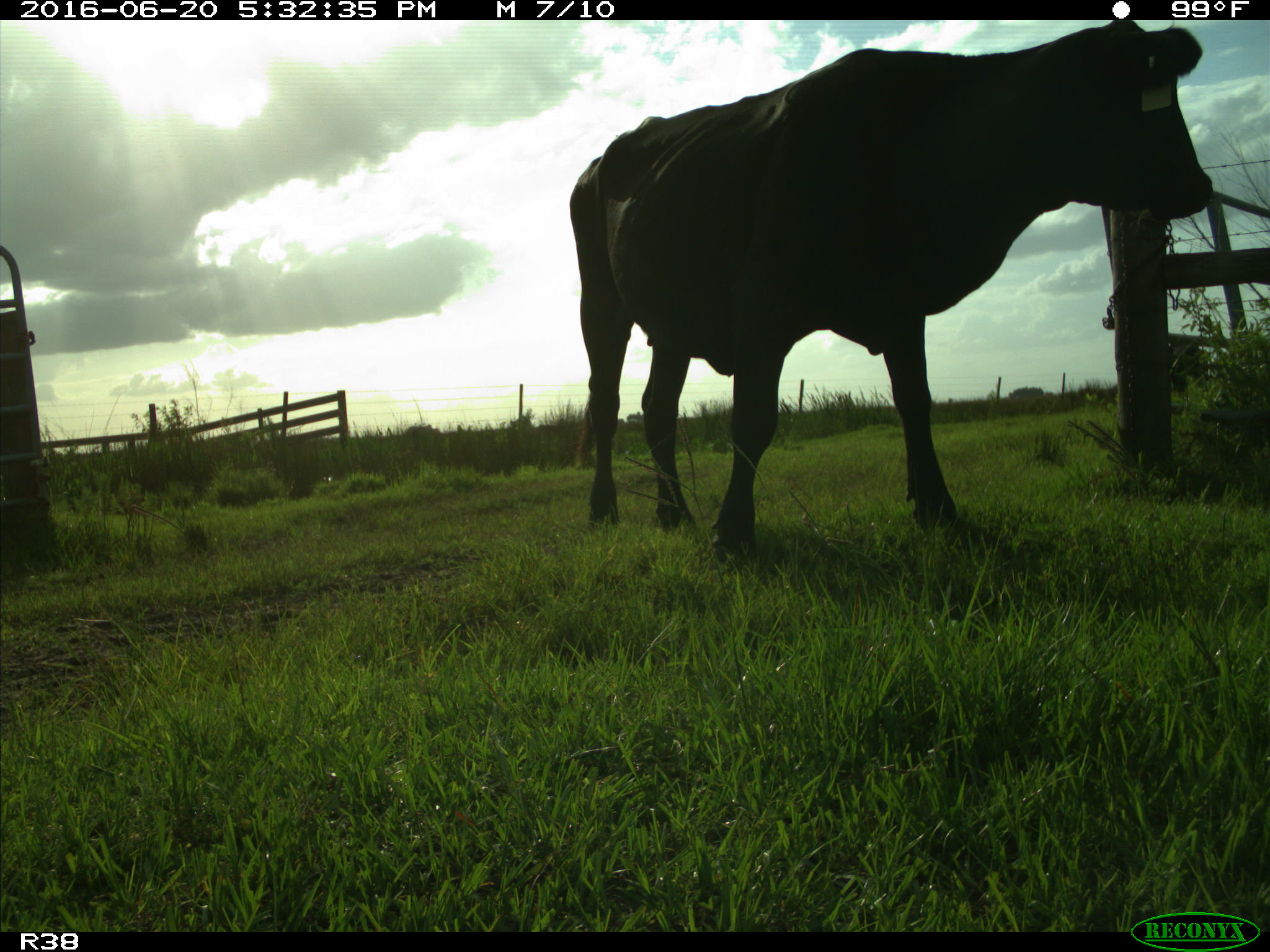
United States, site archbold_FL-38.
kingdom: Animalia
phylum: Chordata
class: Mammalia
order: Artiodactyla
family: Bovidae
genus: Bos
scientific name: Bos taurus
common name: domestic cow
Bos taurus (domestic cow).